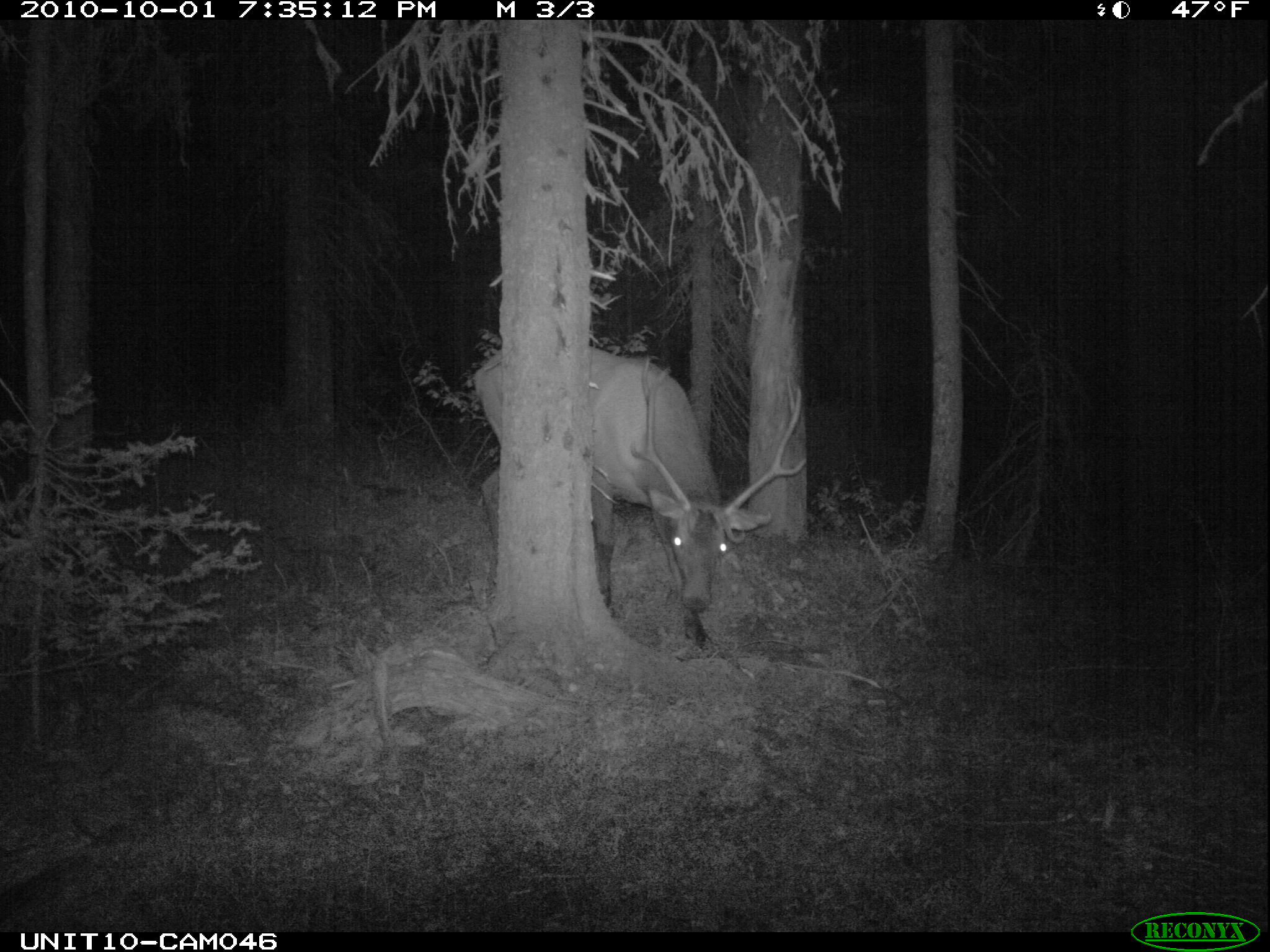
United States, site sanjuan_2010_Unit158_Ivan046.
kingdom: Animalia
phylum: Chordata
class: Mammalia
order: Artiodactyla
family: Cervidae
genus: Cervus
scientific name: Cervus elaphus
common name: red deer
Cervus elaphus (red deer).